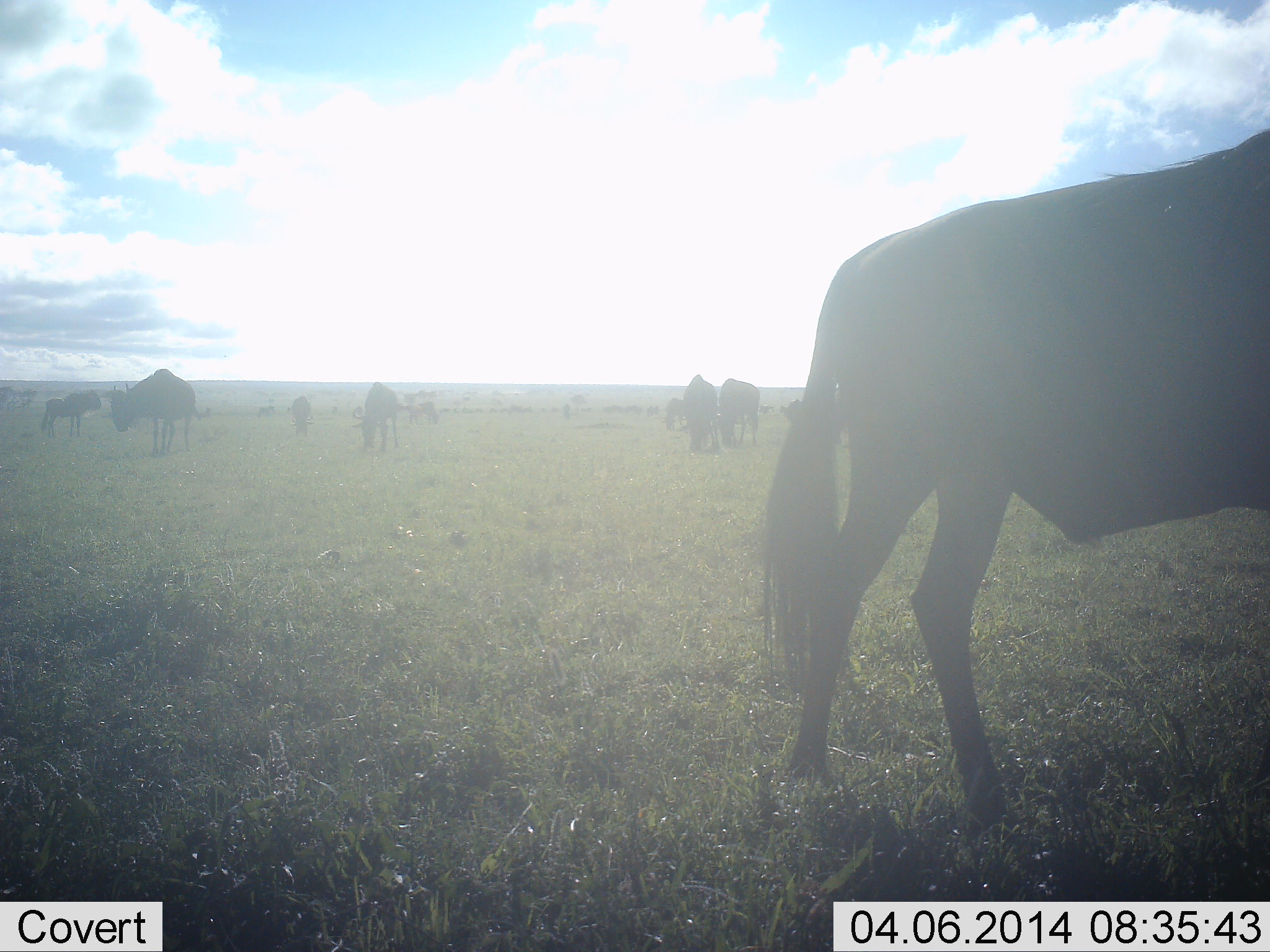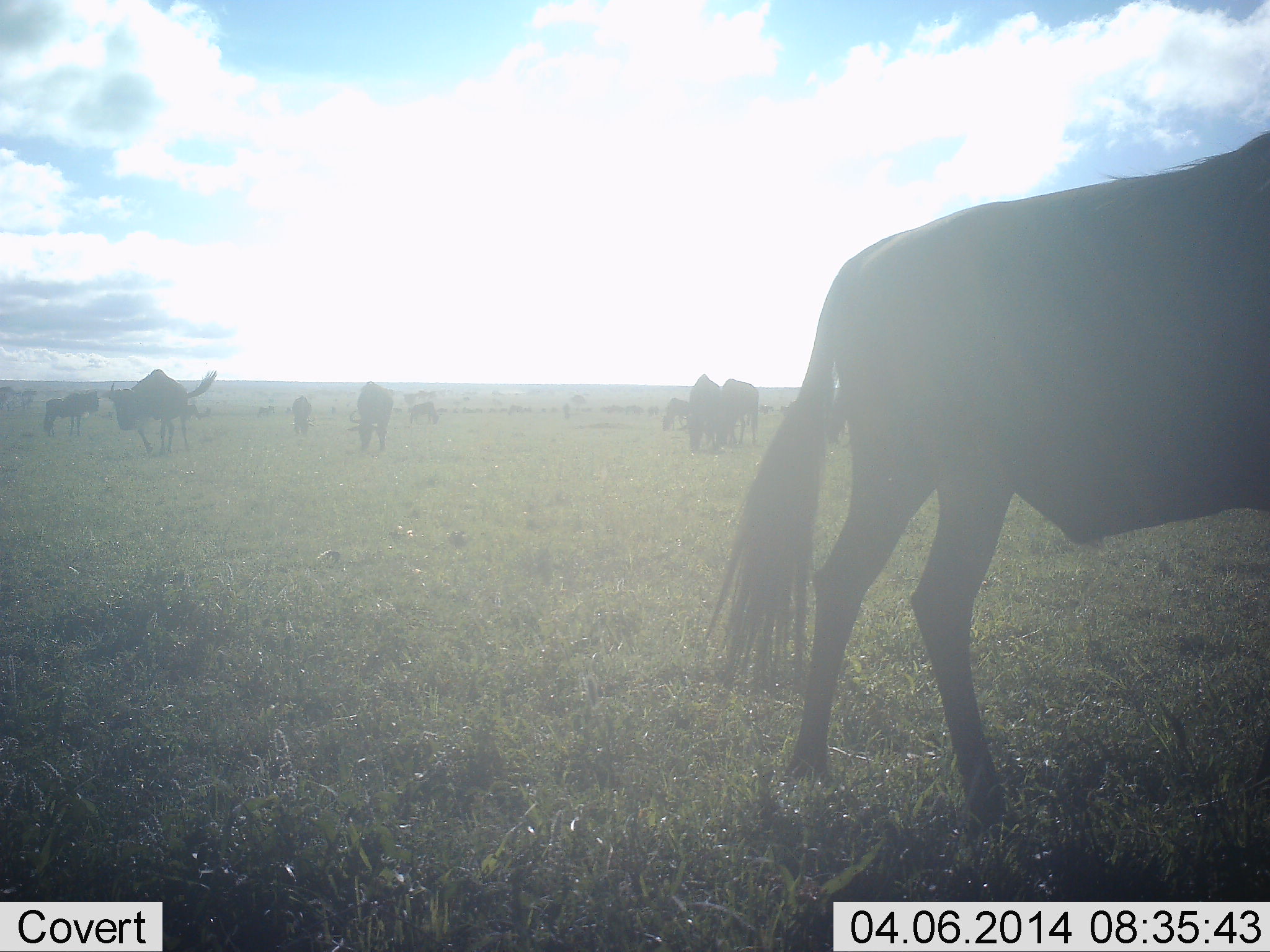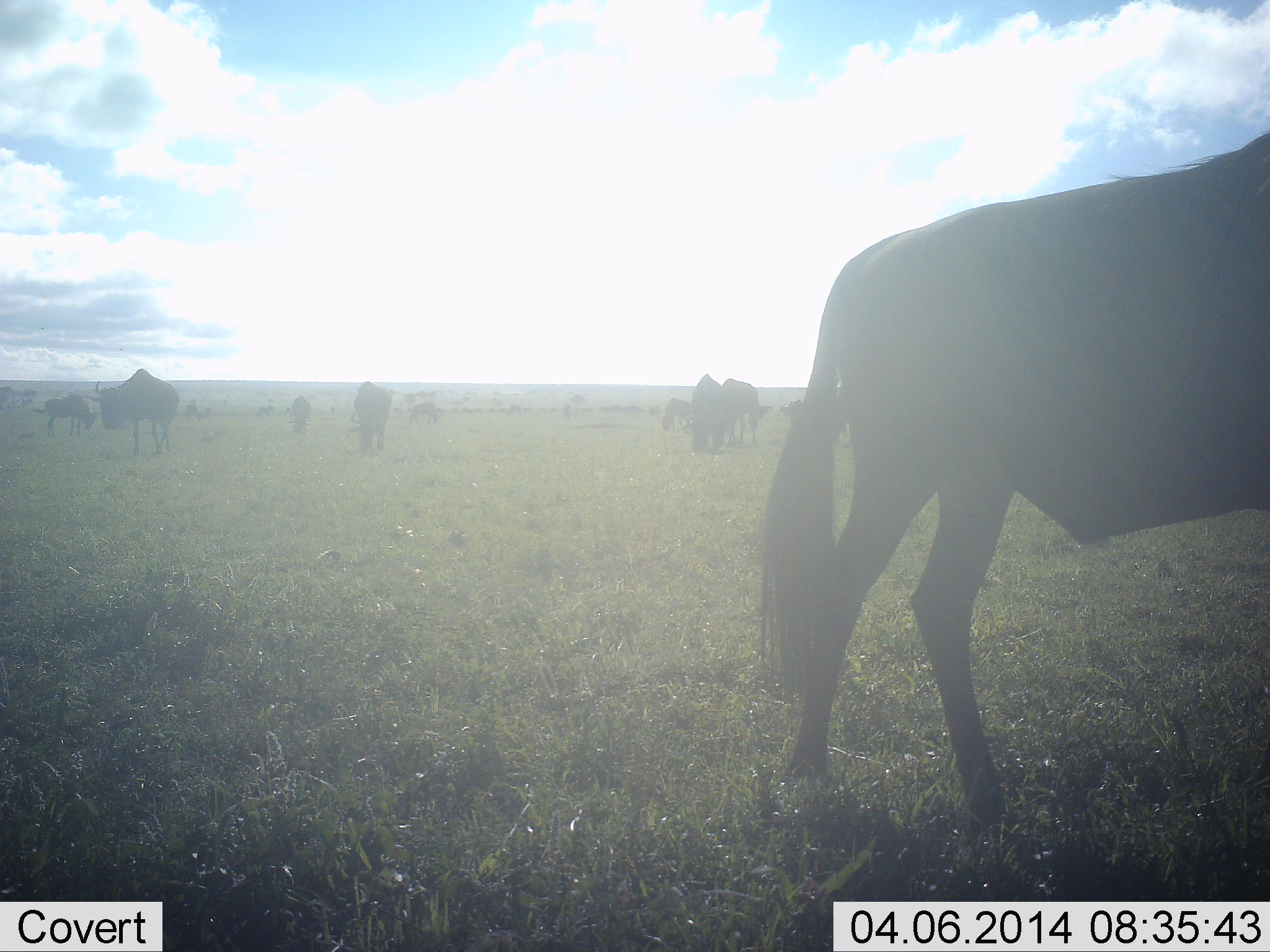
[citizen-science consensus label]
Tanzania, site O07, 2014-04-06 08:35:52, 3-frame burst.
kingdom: Animalia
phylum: Chordata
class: Mammalia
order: Artiodactyla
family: Bovidae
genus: Connochaetes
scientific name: Connochaetes taurinus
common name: blue wildebeest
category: wildebeest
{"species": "wildebeest (blue wildebeest) (Connochaetes taurinus)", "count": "11-50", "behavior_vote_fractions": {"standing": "70%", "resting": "0%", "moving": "30%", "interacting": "0%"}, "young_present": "0%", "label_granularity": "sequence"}